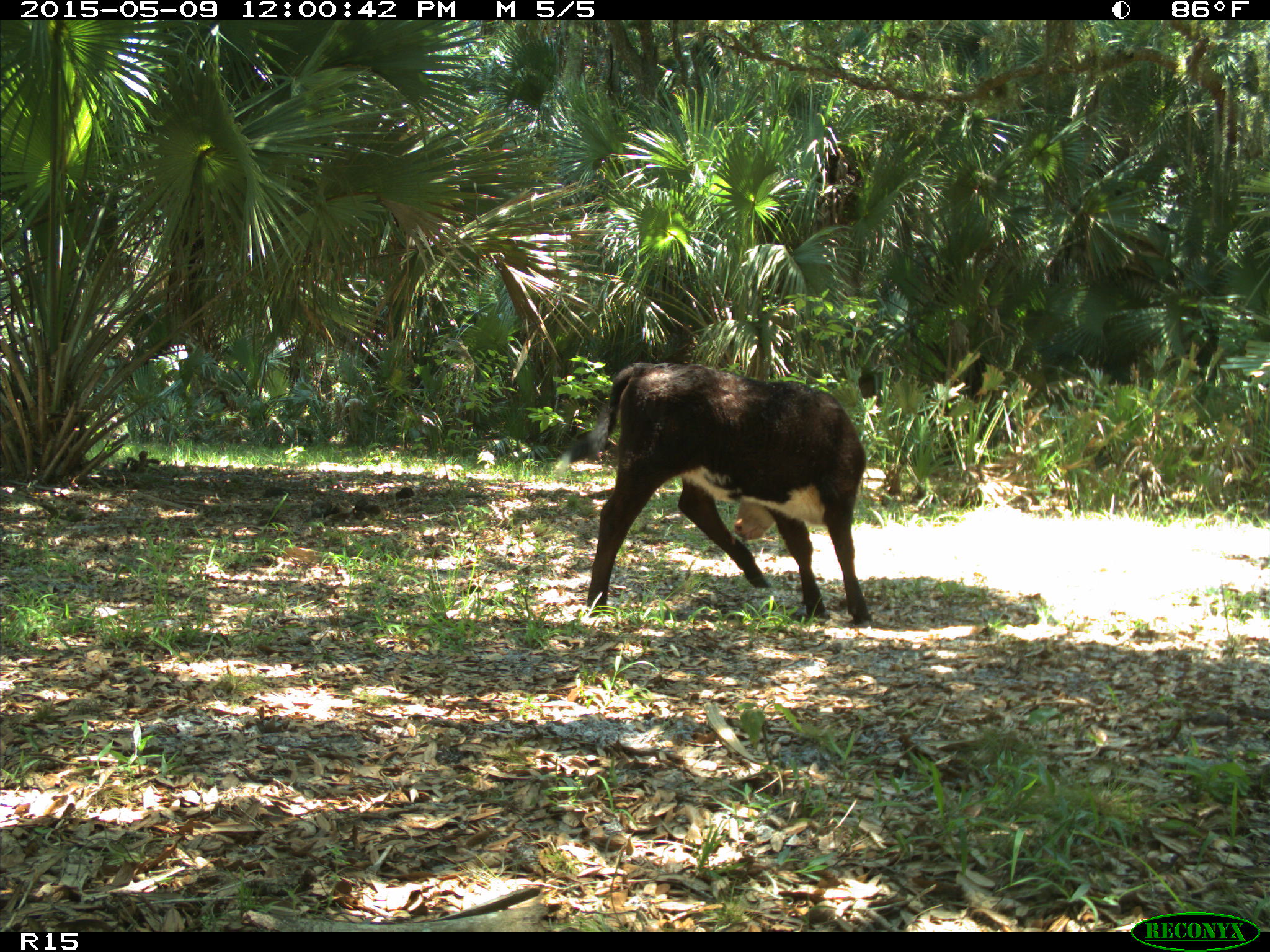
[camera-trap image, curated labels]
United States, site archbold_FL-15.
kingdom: Animalia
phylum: Chordata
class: Mammalia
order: Artiodactyla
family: Bovidae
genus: Bos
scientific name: Bos taurus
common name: domestic cow